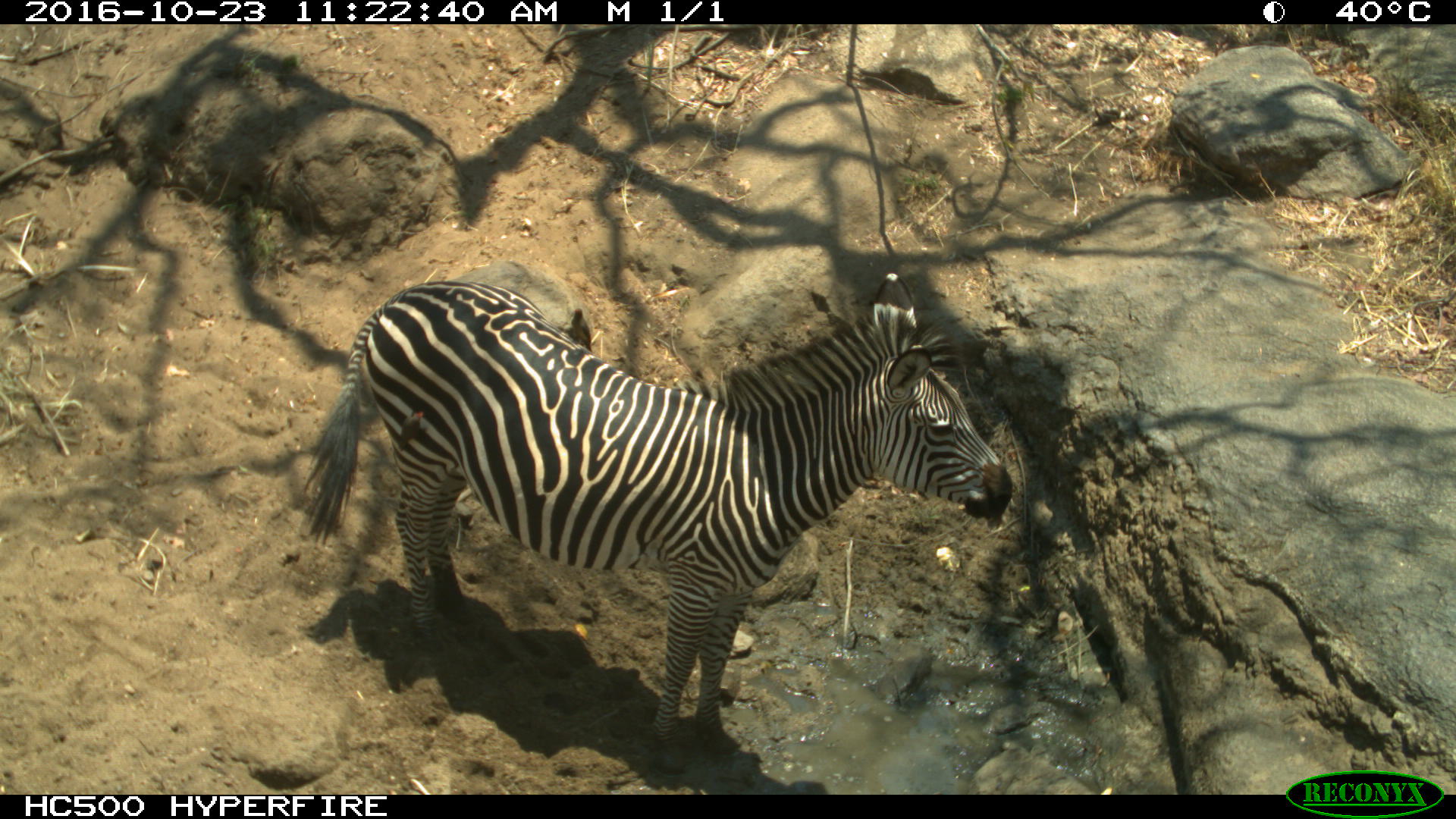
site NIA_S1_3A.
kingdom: Animalia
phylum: Chordata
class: Mammalia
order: Perissodactyla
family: Equidae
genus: Equus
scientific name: Equus quagga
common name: plains zebra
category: zebraplains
Zebraplains (plains zebra) (Equus quagga), count 1. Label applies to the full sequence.